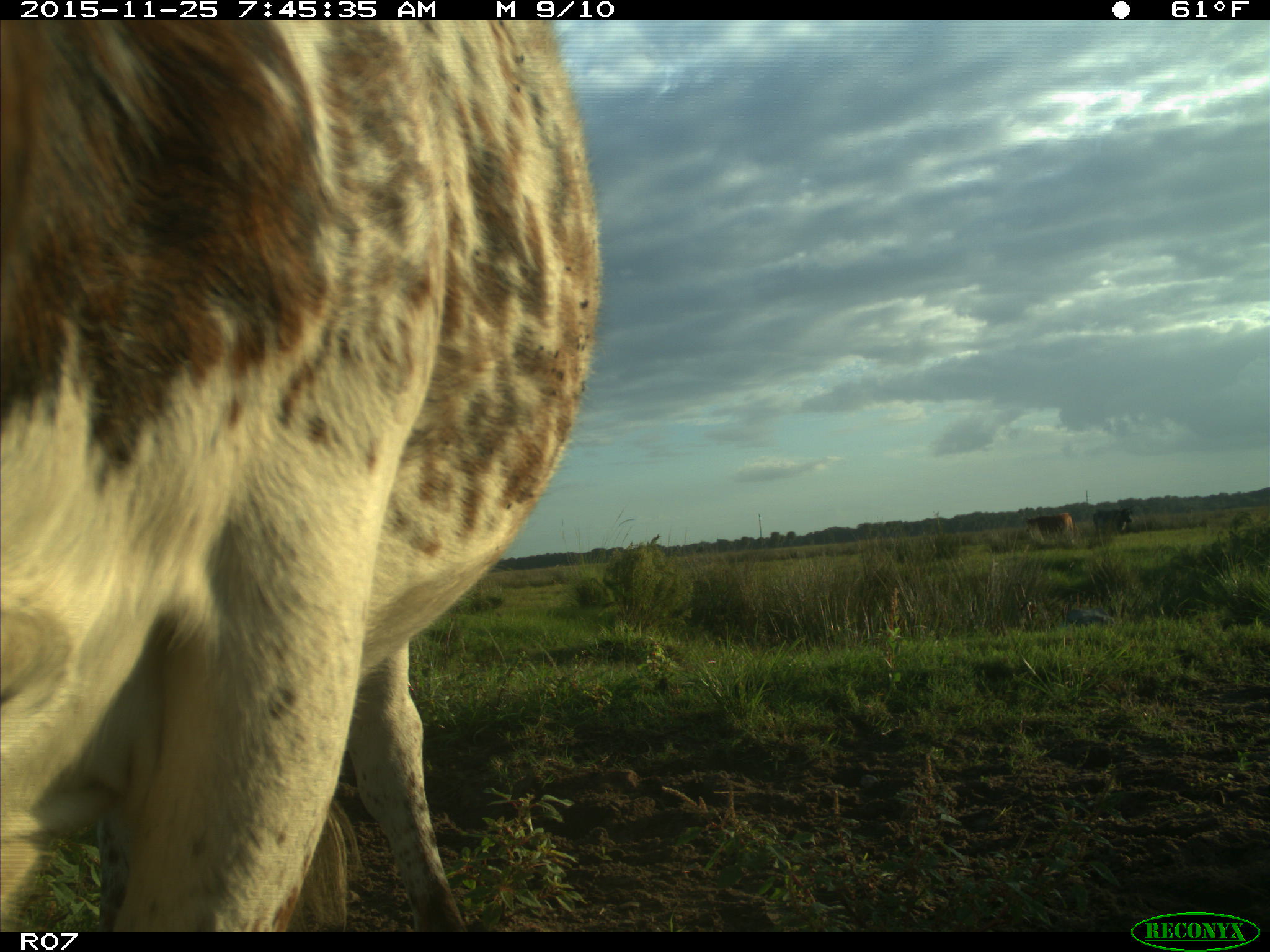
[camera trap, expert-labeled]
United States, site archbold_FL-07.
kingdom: Animalia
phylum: Chordata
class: Mammalia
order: Artiodactyla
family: Bovidae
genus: Bos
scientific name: Bos taurus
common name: domestic cow